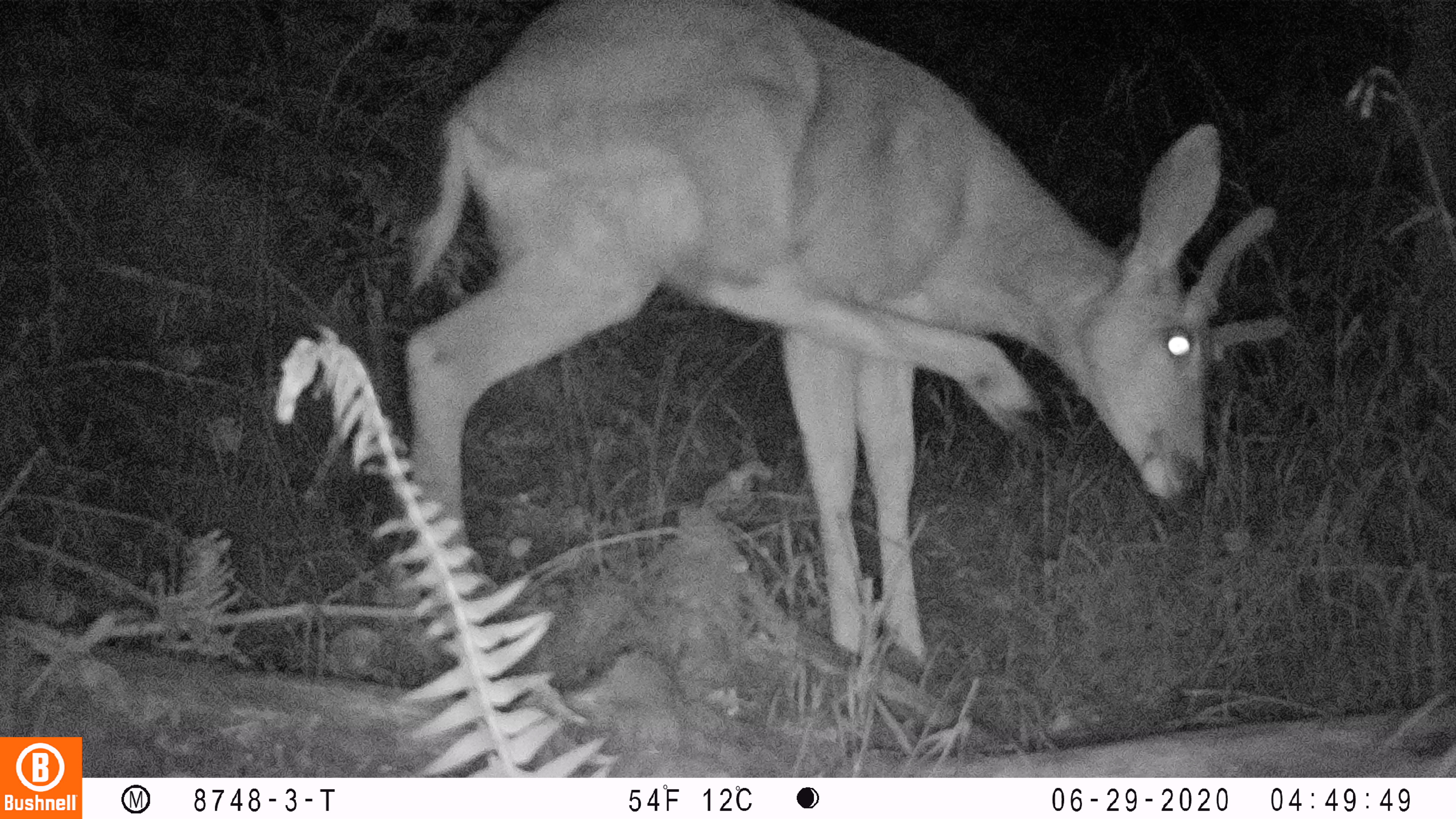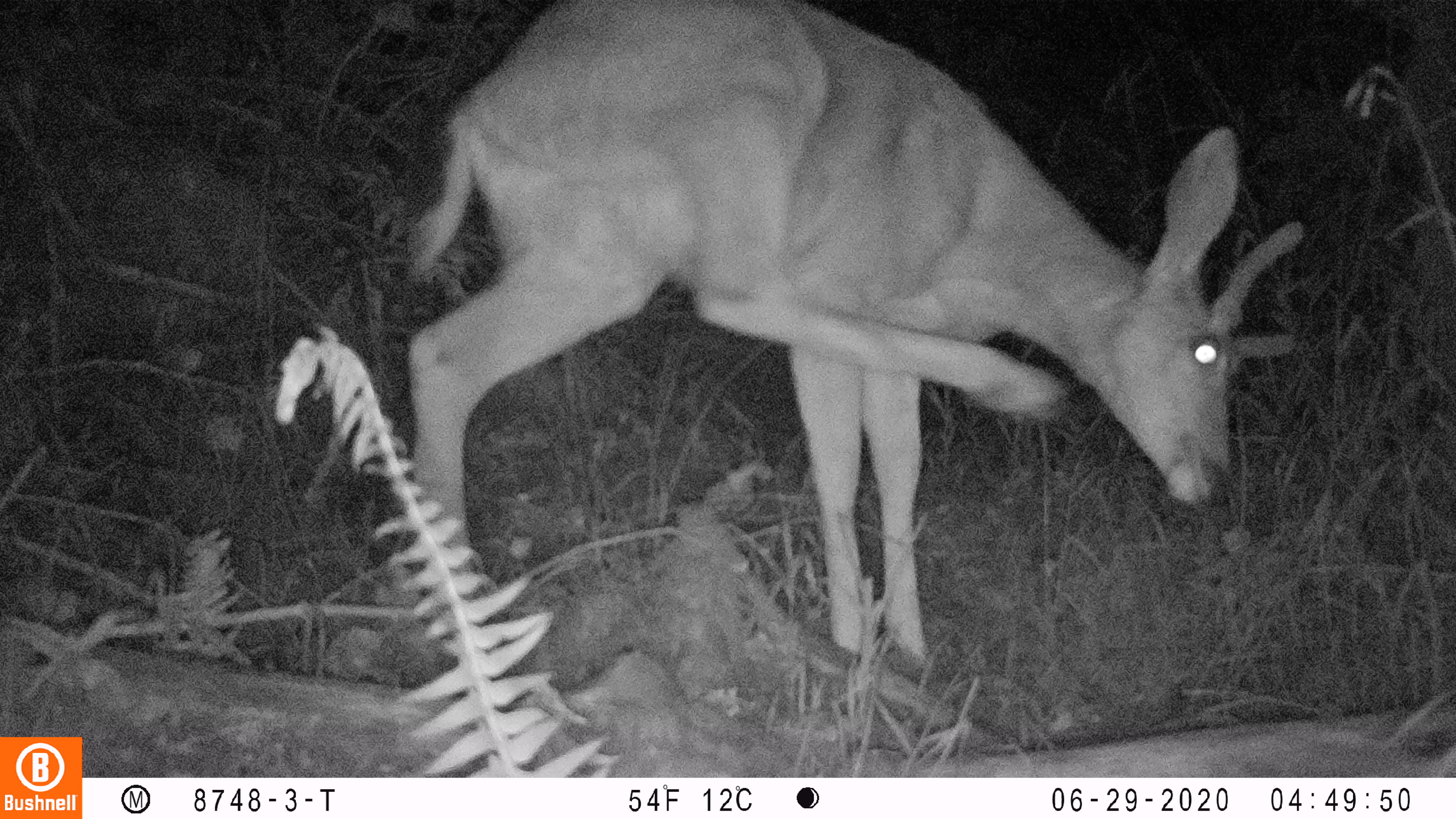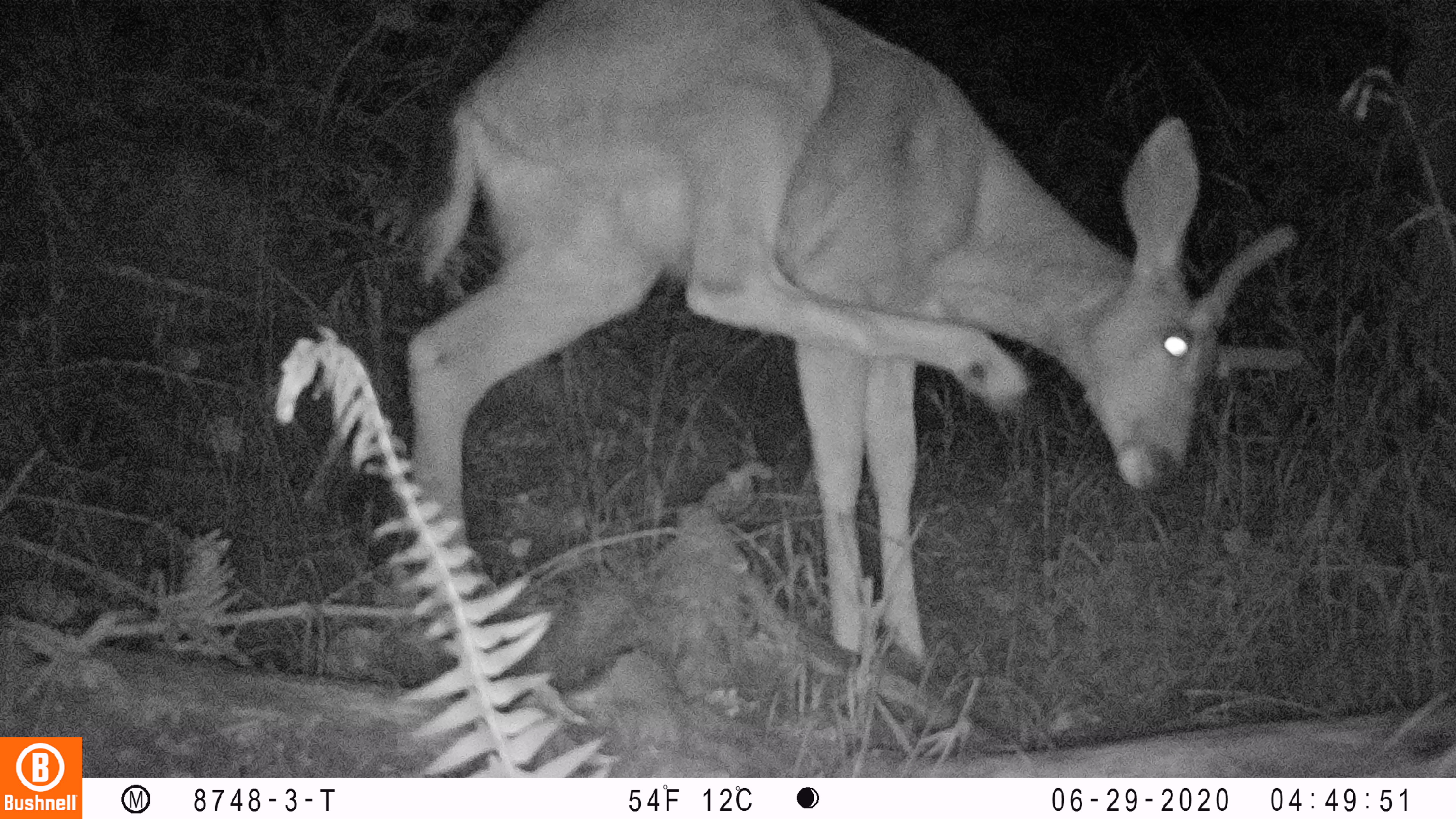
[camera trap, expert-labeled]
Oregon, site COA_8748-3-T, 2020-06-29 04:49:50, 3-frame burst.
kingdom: Animalia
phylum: Chordata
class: Mammalia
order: Artiodactyla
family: Cervidae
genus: Odocoileus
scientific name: Odocoileus hemionus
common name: black-tailed deer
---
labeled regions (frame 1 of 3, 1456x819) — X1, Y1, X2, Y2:
black-tailed deer: 399, 2, 1295, 670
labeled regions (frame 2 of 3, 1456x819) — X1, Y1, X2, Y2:
black-tailed deer: 399, 2, 1310, 658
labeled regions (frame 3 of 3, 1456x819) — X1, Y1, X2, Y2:
black-tailed deer: 389, 2, 1310, 655